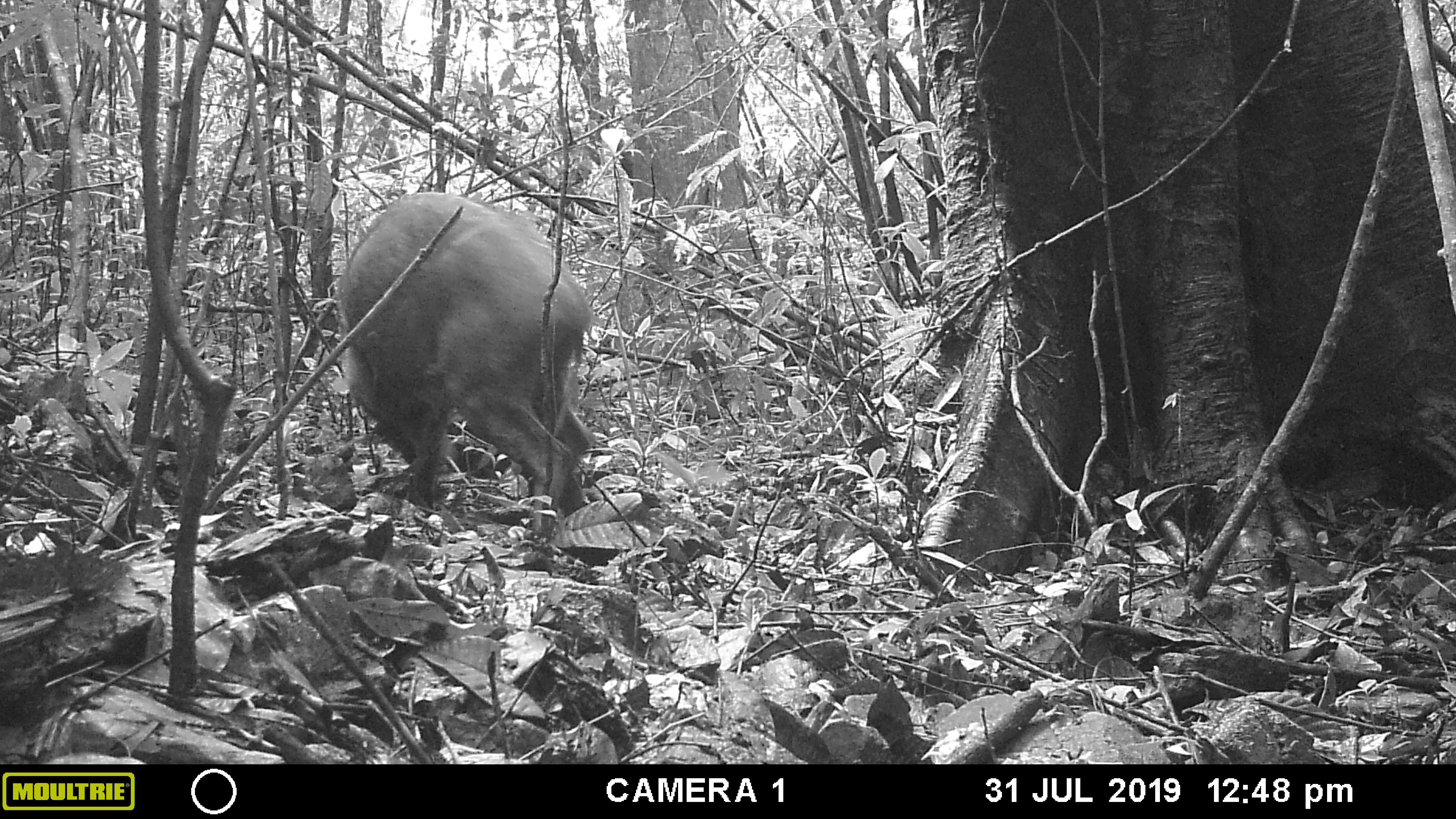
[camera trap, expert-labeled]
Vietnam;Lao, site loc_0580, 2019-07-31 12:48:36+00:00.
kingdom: Animalia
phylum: Chordata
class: Mammalia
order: Artiodactyla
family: Suidae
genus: Sus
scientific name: Sus scrofa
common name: eurasian wild pig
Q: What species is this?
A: Eurasian wild pig (Sus scrofa).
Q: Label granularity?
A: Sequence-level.